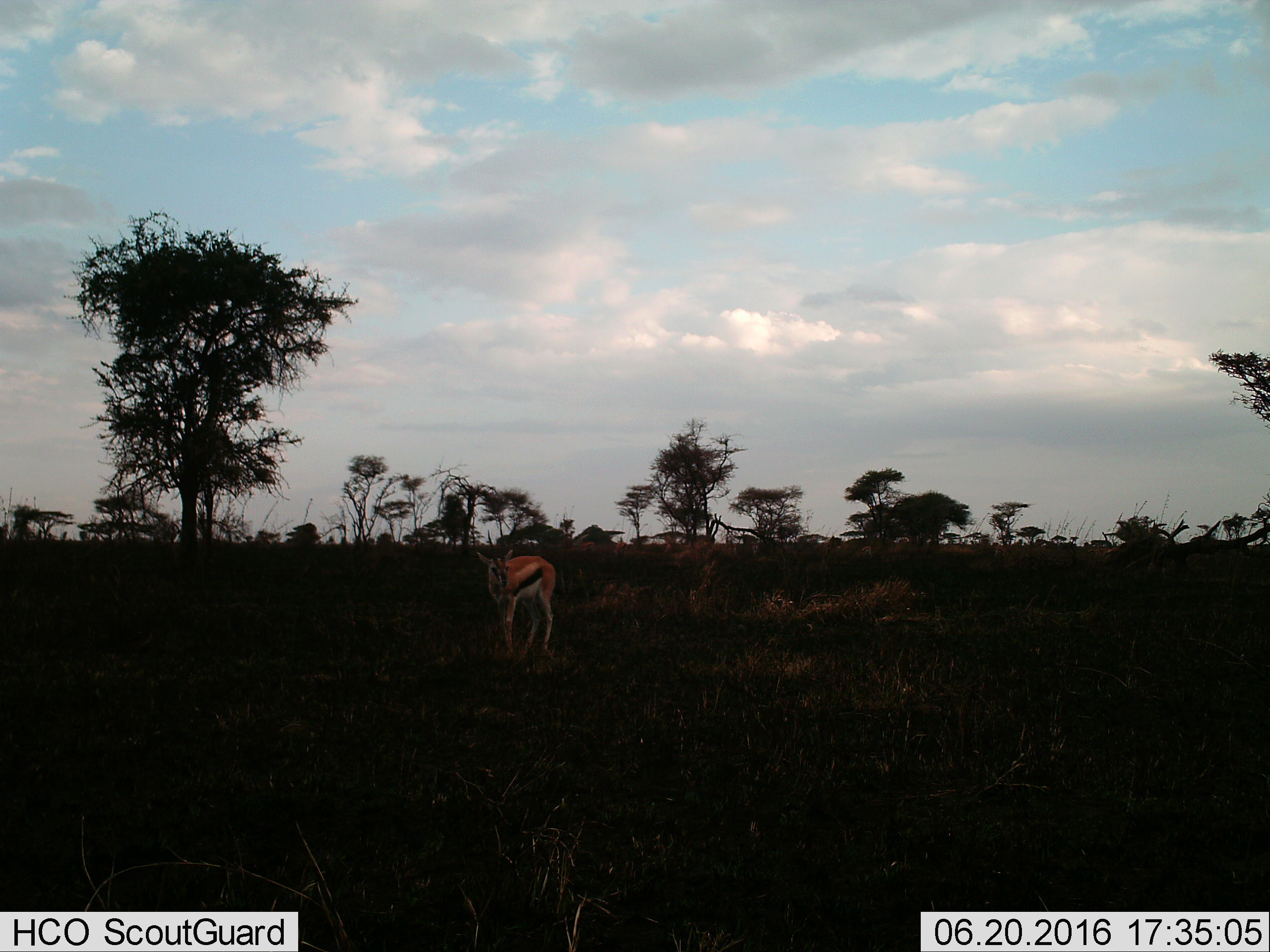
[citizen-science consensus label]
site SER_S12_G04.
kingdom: Animalia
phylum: Chordata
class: Mammalia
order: Artiodactyla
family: Bovidae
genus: Eudorcas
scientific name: Eudorcas thomsonii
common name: thomson's gazelle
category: gazellethomsons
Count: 1.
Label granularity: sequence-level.